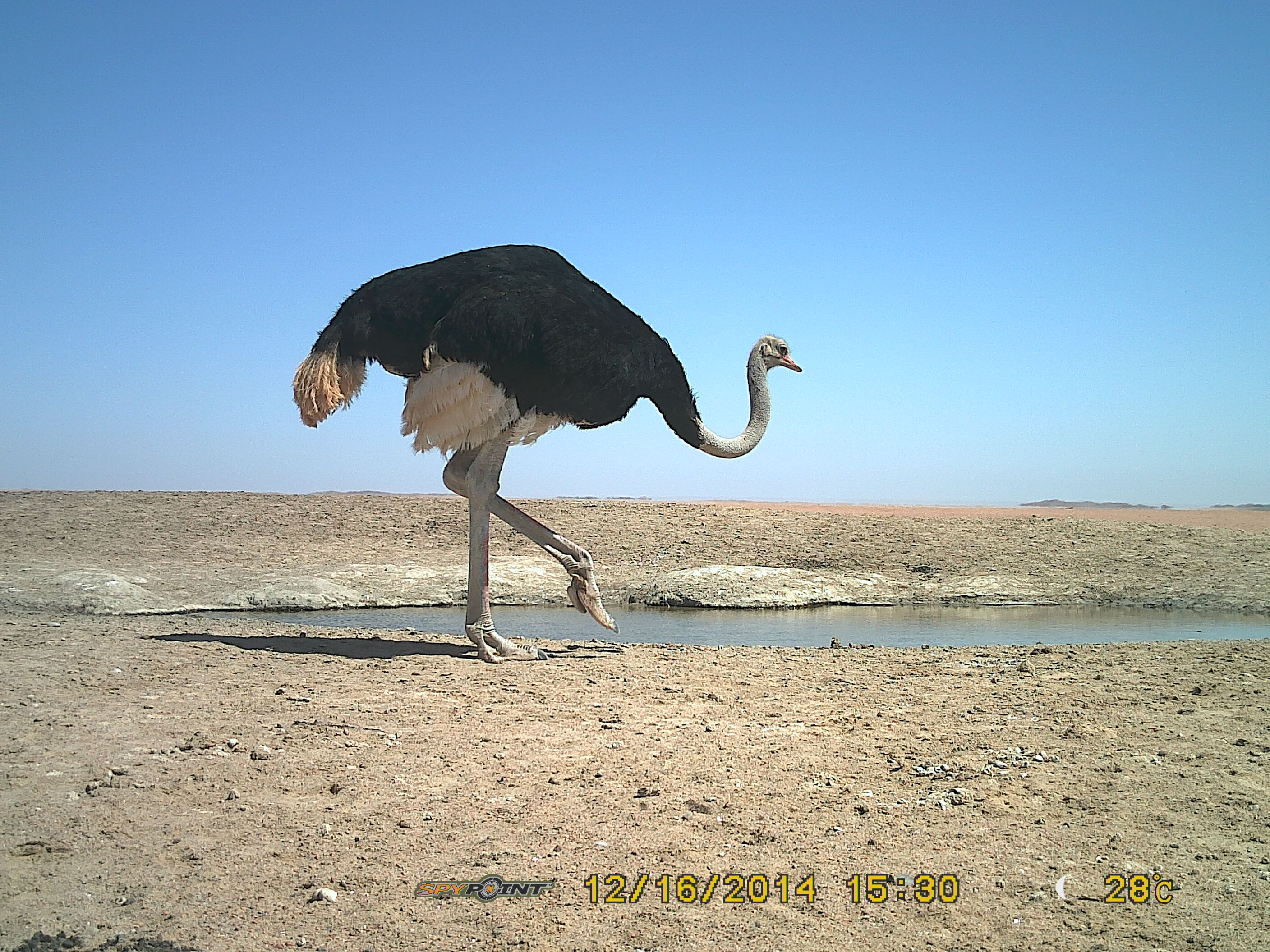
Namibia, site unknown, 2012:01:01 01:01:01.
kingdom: Animalia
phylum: Chordata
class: Aves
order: Struthioniformes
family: Struthionidae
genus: Struthio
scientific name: Struthio camelus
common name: common ostrich